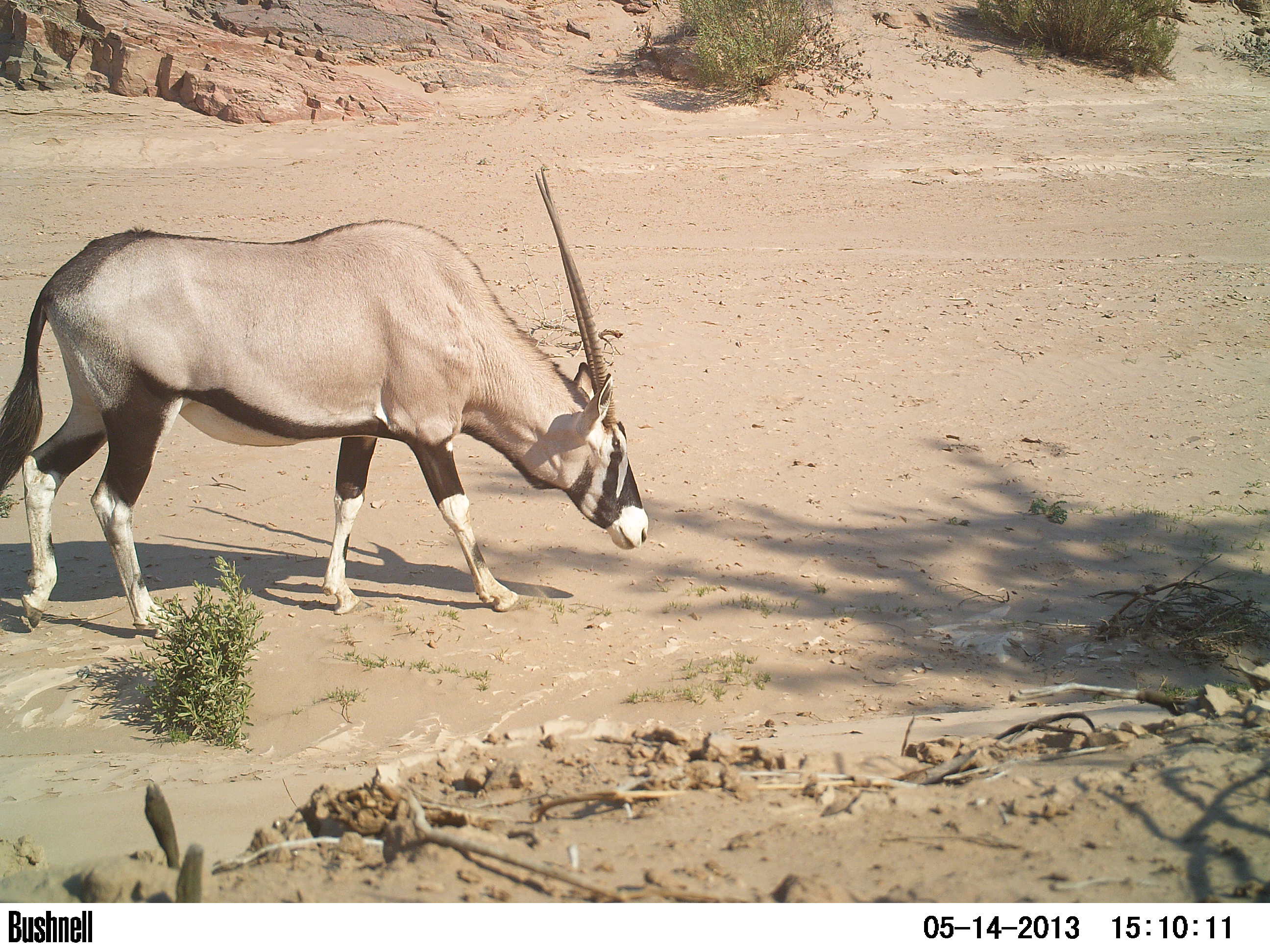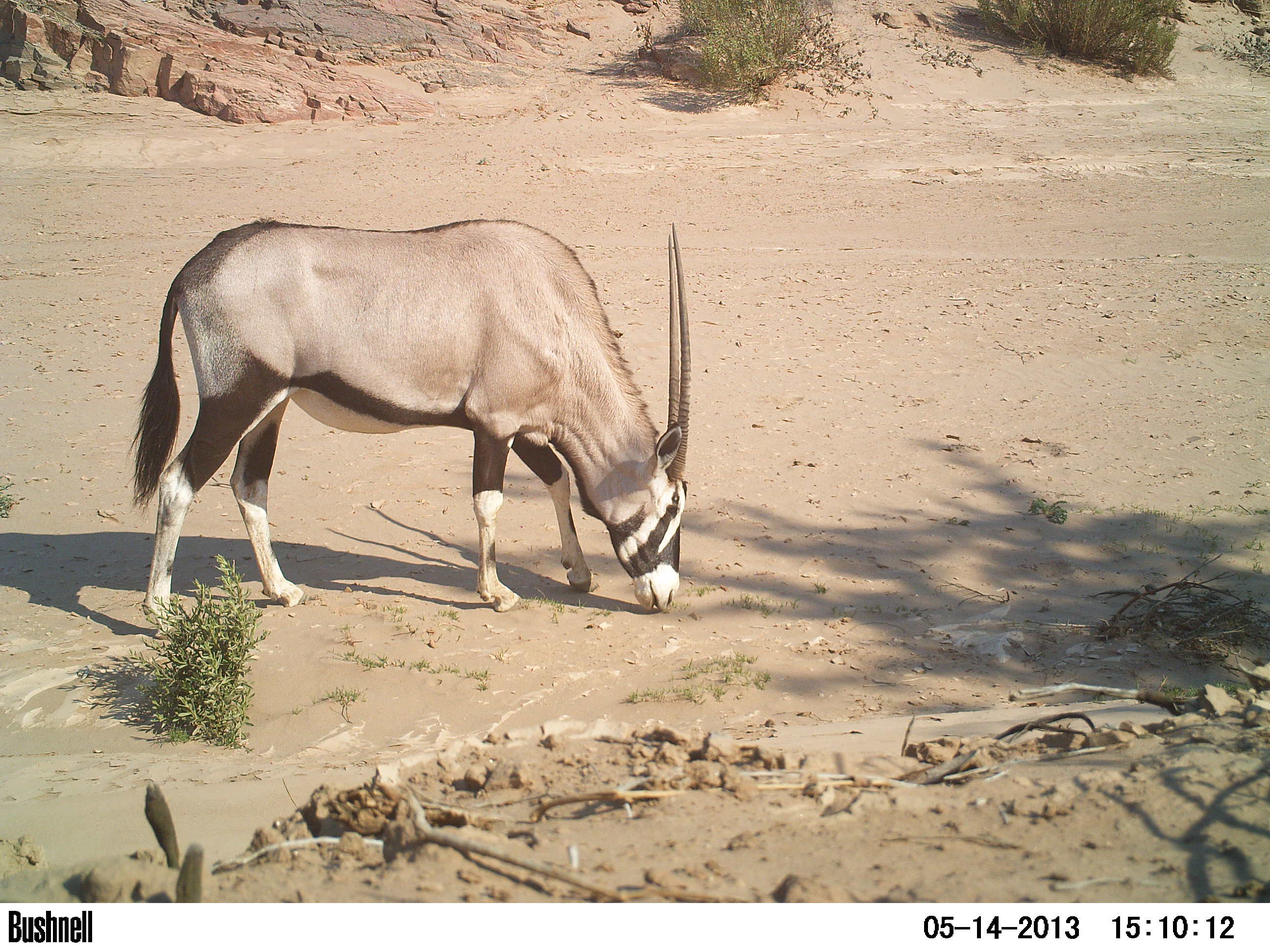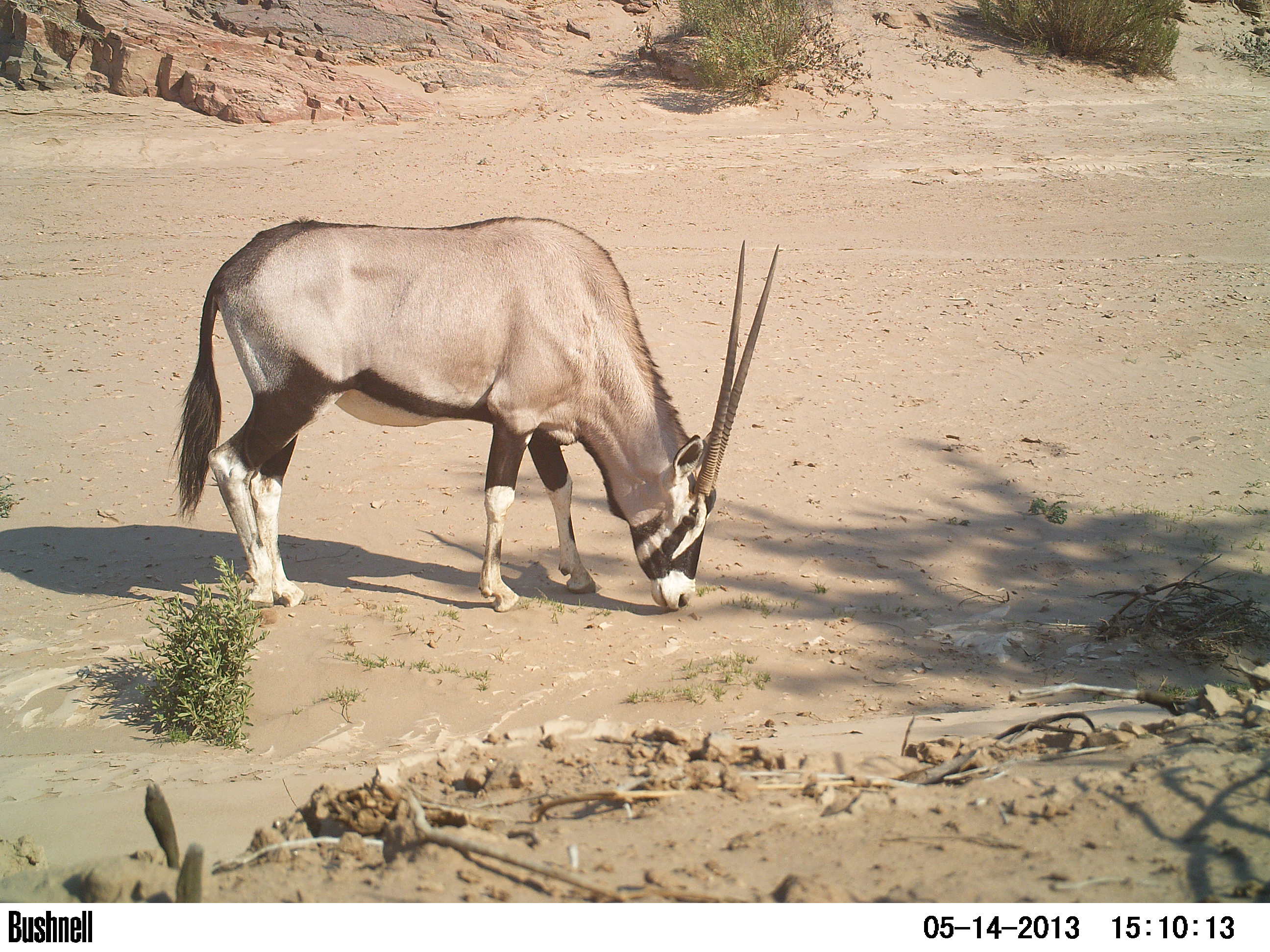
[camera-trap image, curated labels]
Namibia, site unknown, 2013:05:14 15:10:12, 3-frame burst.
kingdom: Animalia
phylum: Chordata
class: Mammalia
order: Artiodactyla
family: Bovidae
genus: Oryx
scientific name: Oryx gazella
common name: gemsbok